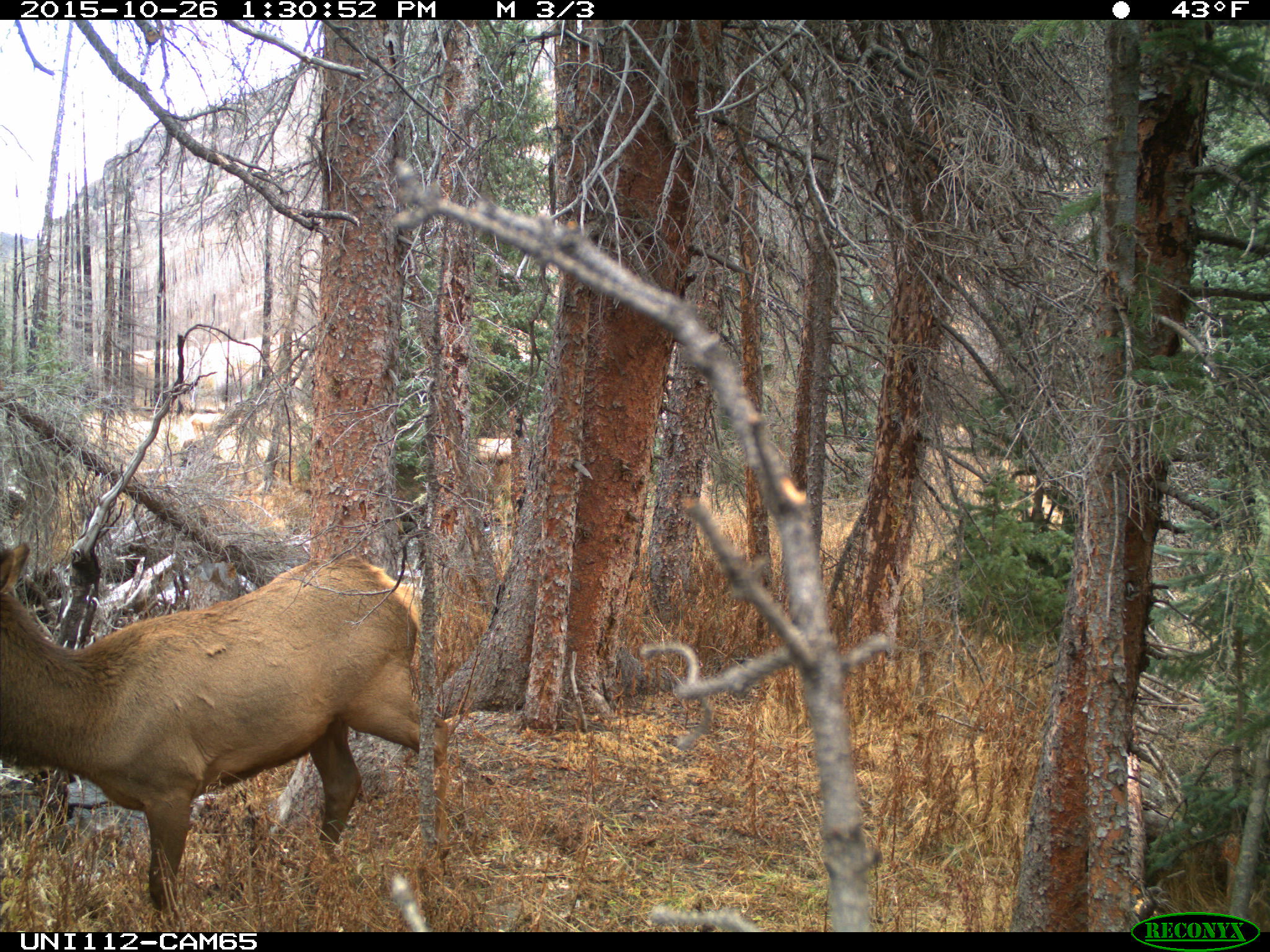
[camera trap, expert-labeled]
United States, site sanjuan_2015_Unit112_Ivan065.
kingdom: Animalia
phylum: Chordata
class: Mammalia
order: Artiodactyla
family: Cervidae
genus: Cervus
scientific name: Cervus elaphus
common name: red deer